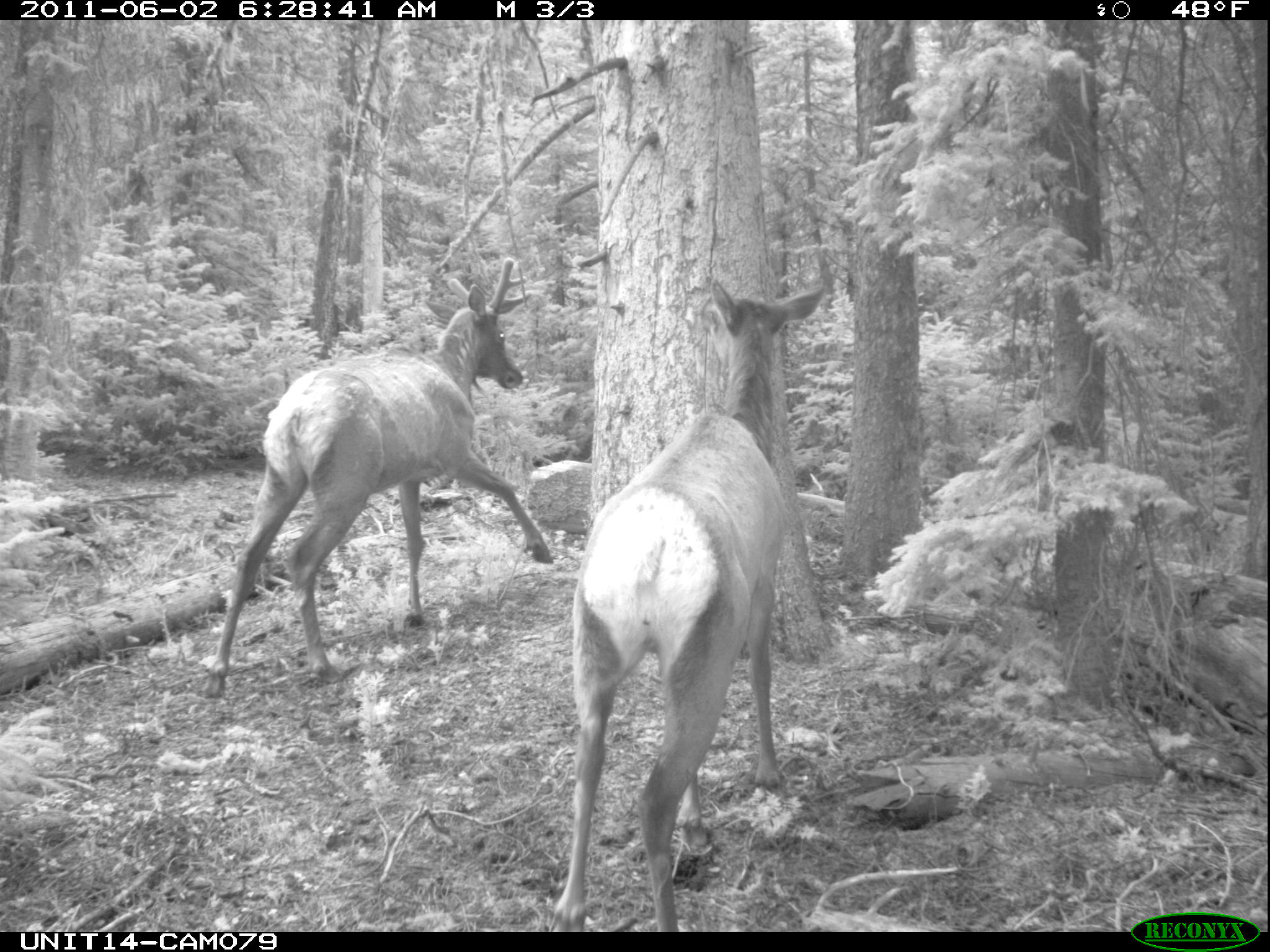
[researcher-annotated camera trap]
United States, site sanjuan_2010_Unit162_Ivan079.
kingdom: Animalia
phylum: Chordata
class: Mammalia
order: Artiodactyla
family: Cervidae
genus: Cervus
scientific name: Cervus elaphus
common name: red deer